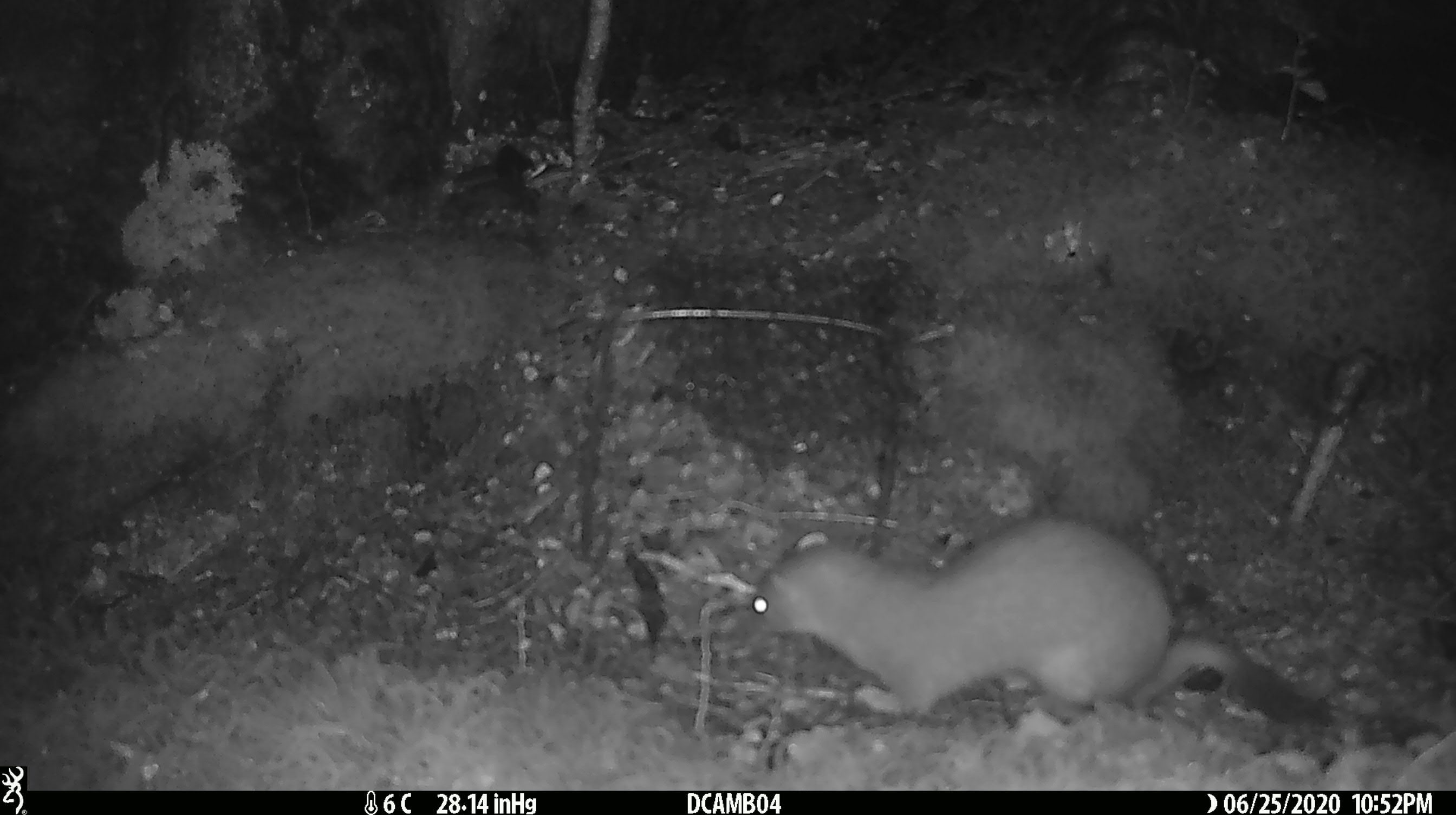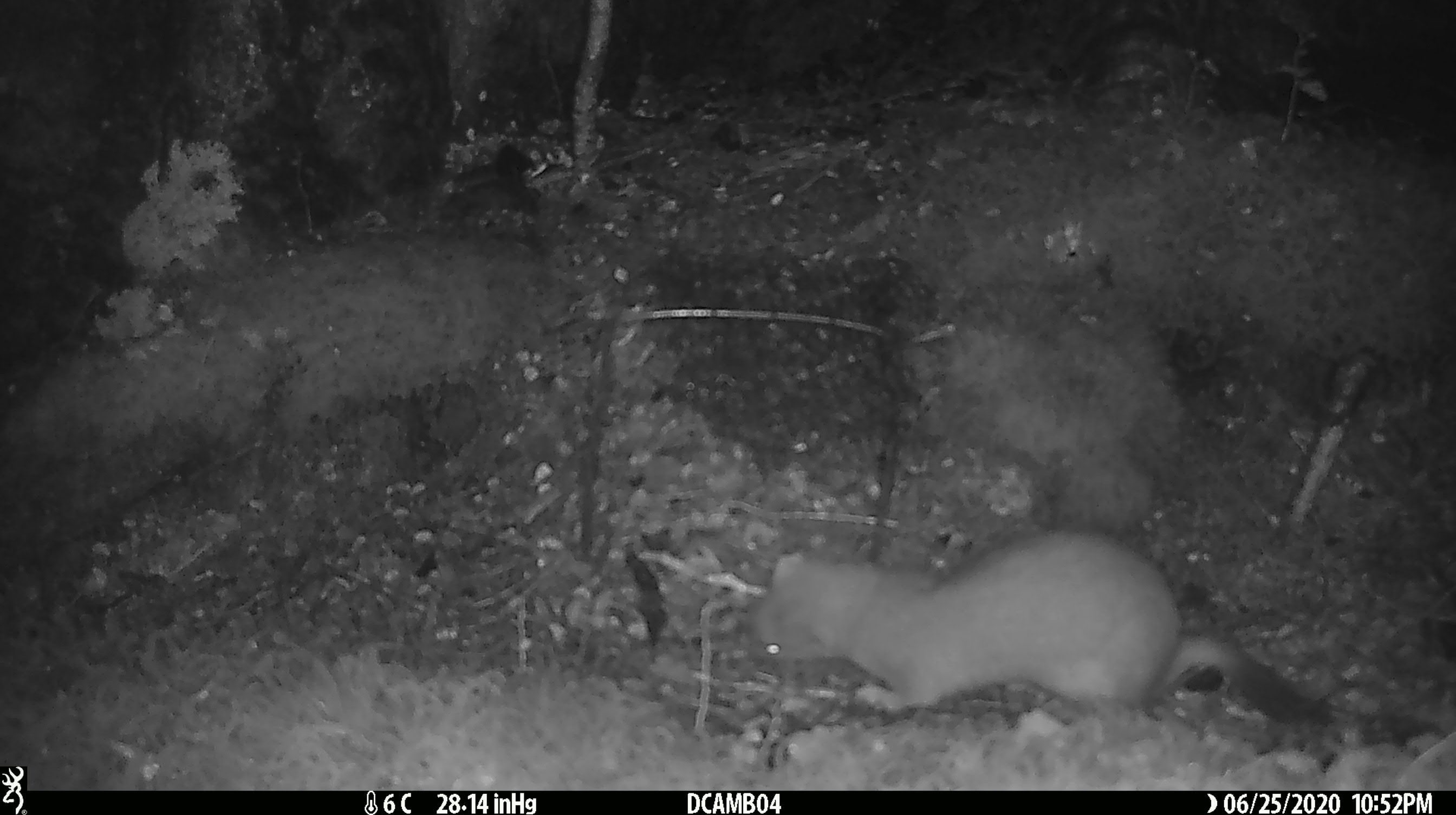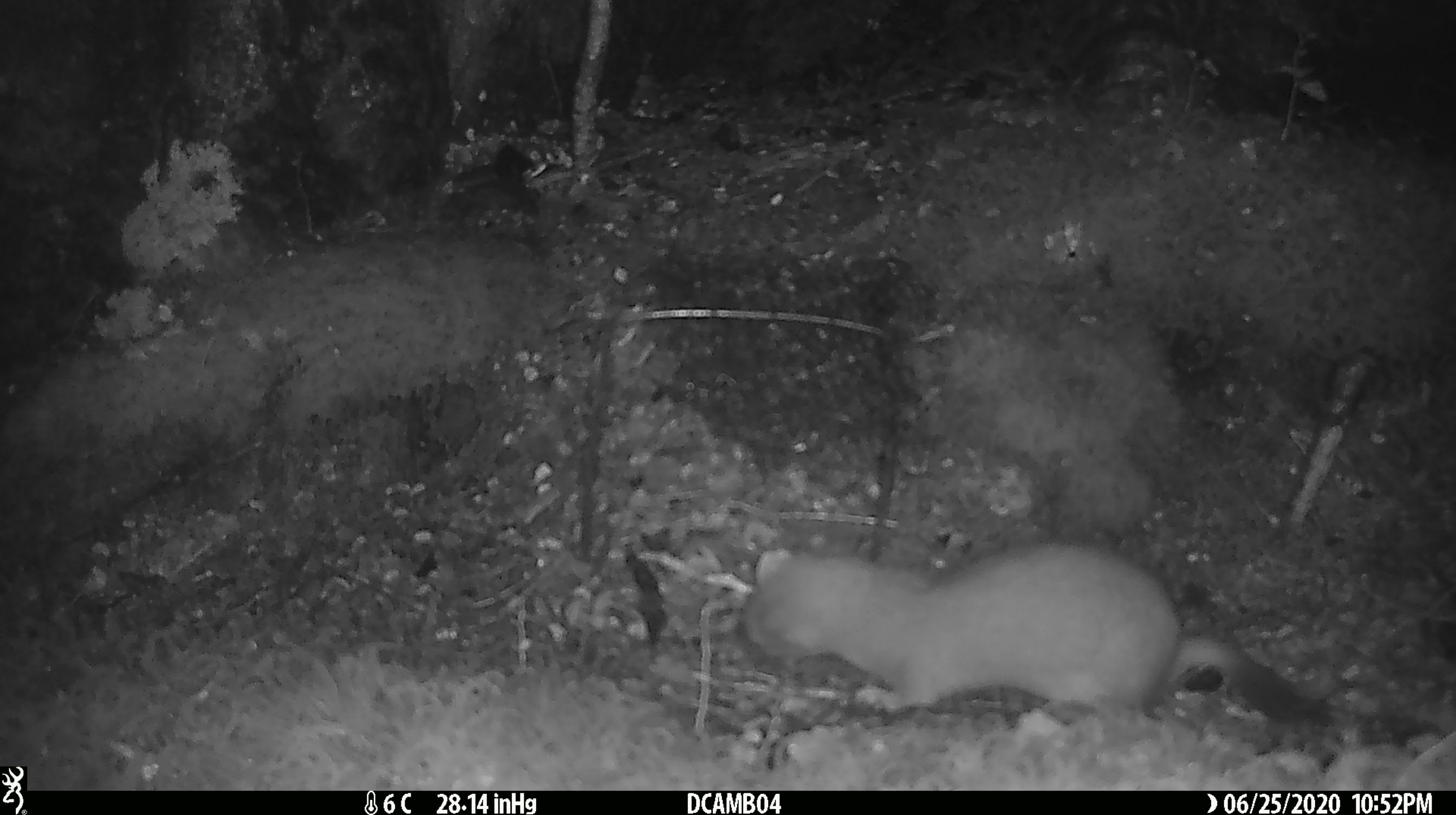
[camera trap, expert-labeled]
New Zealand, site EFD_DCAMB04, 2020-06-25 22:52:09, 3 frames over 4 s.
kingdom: Animalia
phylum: Chordata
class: Mammalia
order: Carnivora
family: Mustelidae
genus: Mustela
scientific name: Mustela erminea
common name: stoat